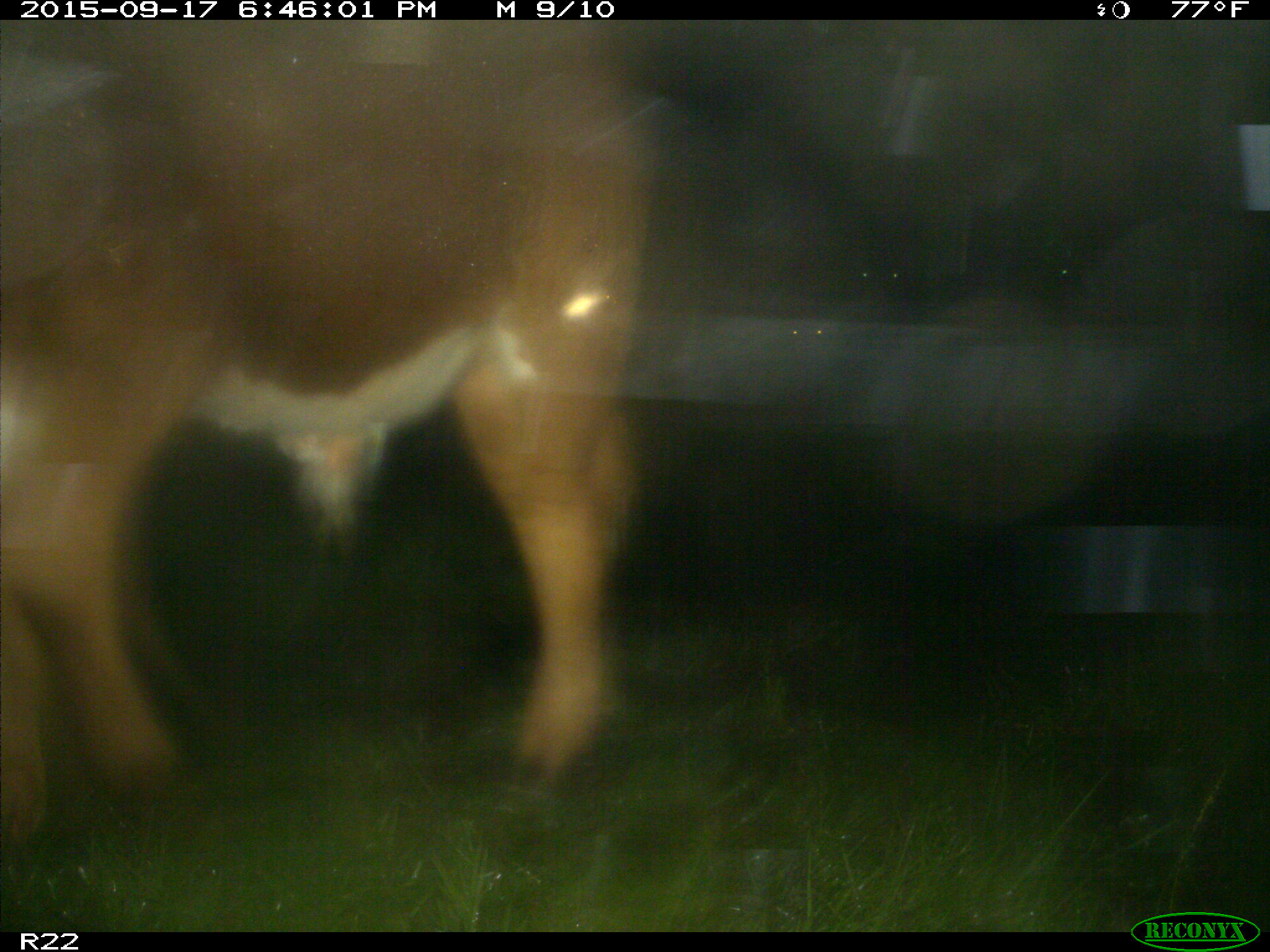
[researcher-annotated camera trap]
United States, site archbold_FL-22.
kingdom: Animalia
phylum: Chordata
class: Mammalia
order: Artiodactyla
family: Bovidae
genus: Bos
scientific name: Bos taurus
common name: domestic cow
Bos taurus (domestic cow).